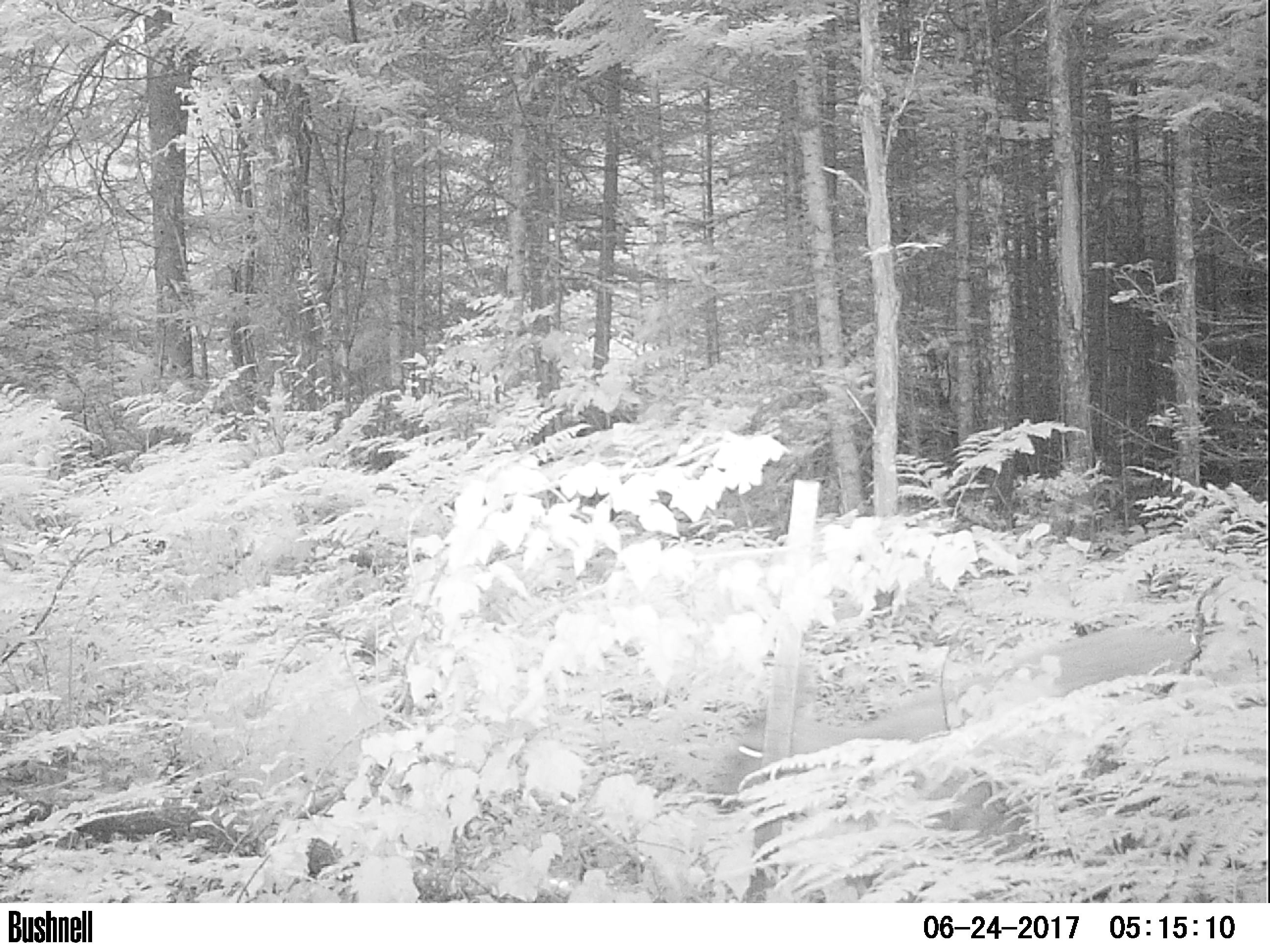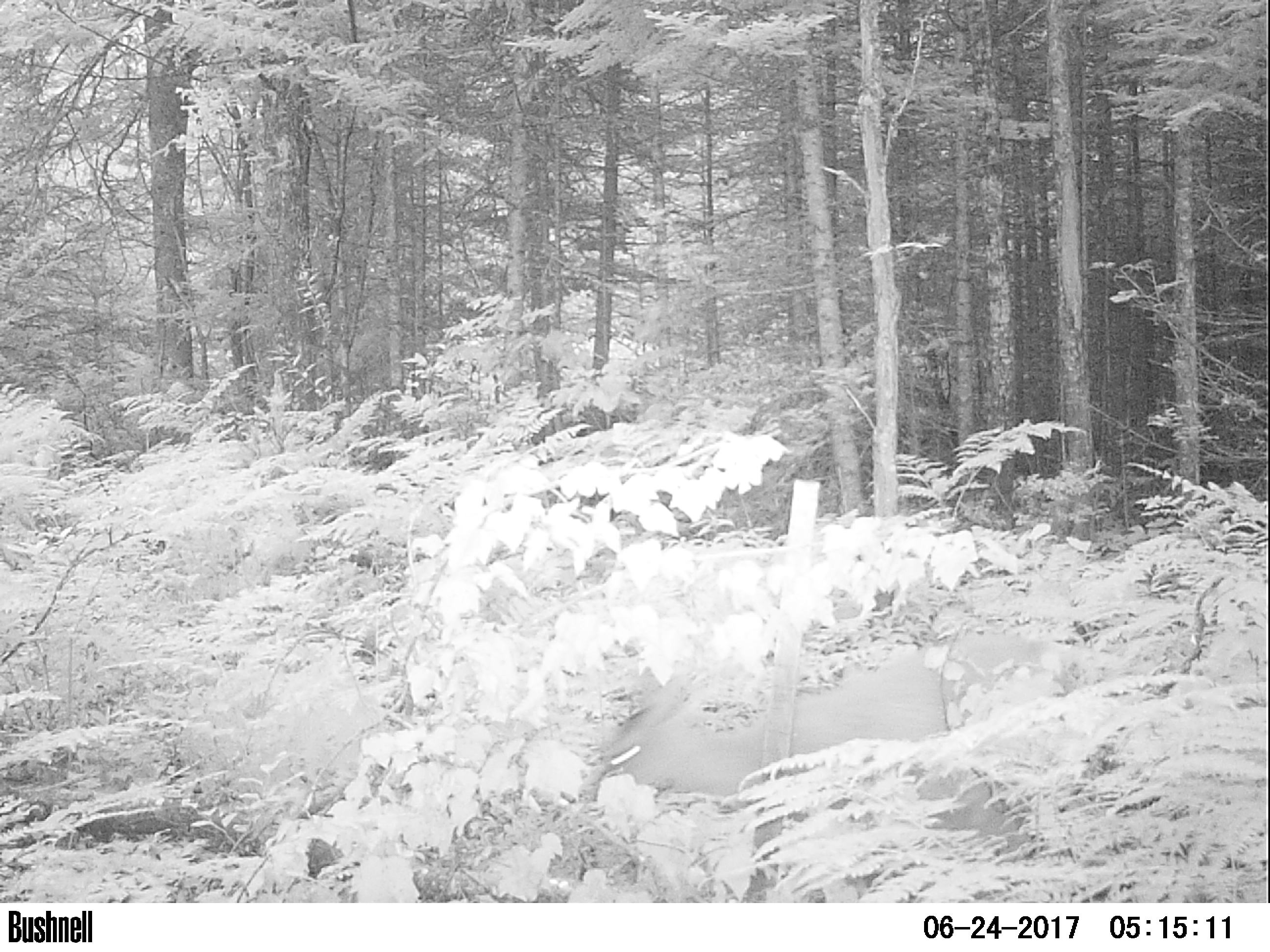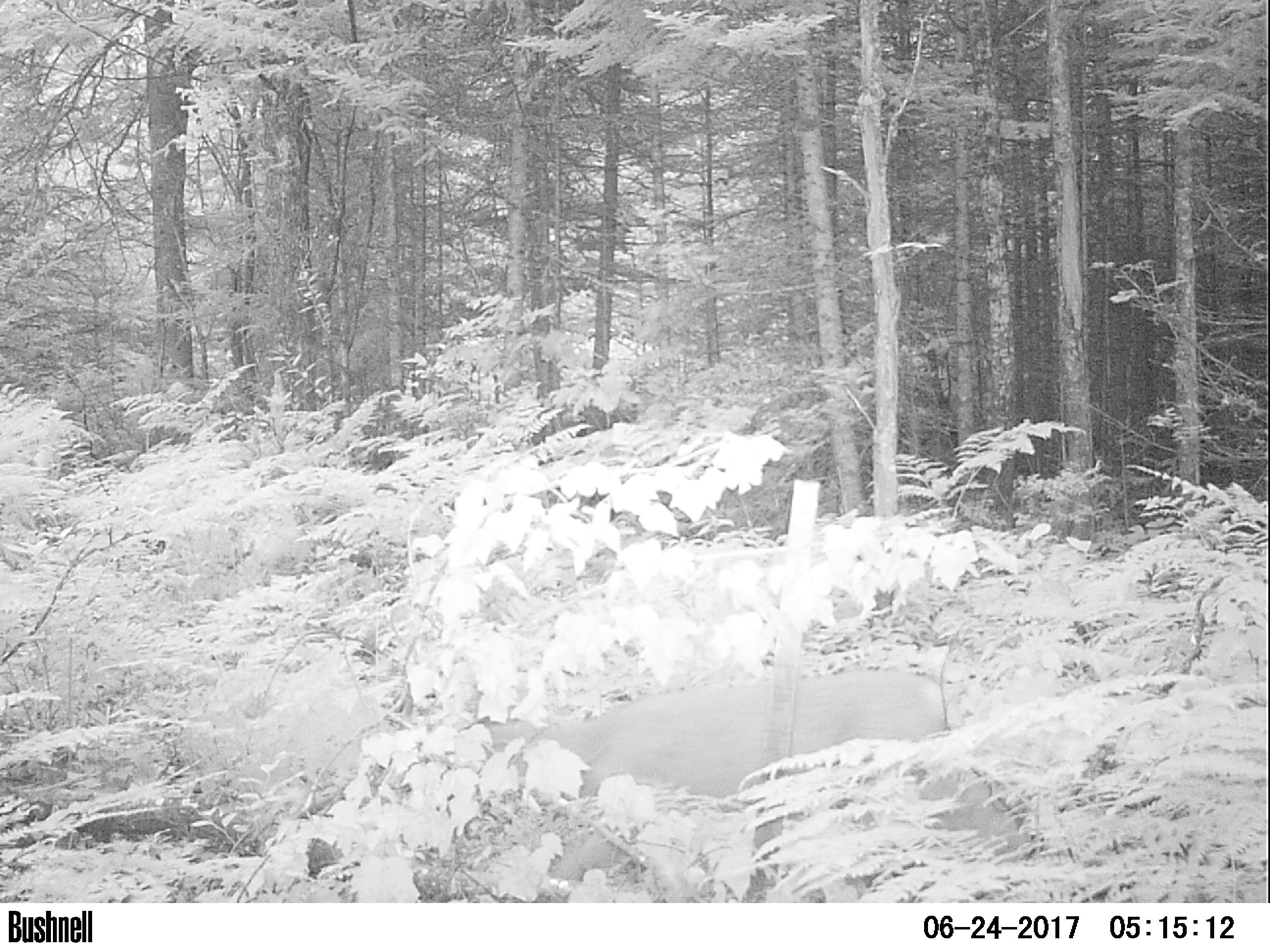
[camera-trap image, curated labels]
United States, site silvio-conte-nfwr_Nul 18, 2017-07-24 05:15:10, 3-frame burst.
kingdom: Animalia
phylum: Chordata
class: Mammalia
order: Artiodactyla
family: Cervidae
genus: Odocoileus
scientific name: Odocoileus virginianus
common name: white-tailed deer